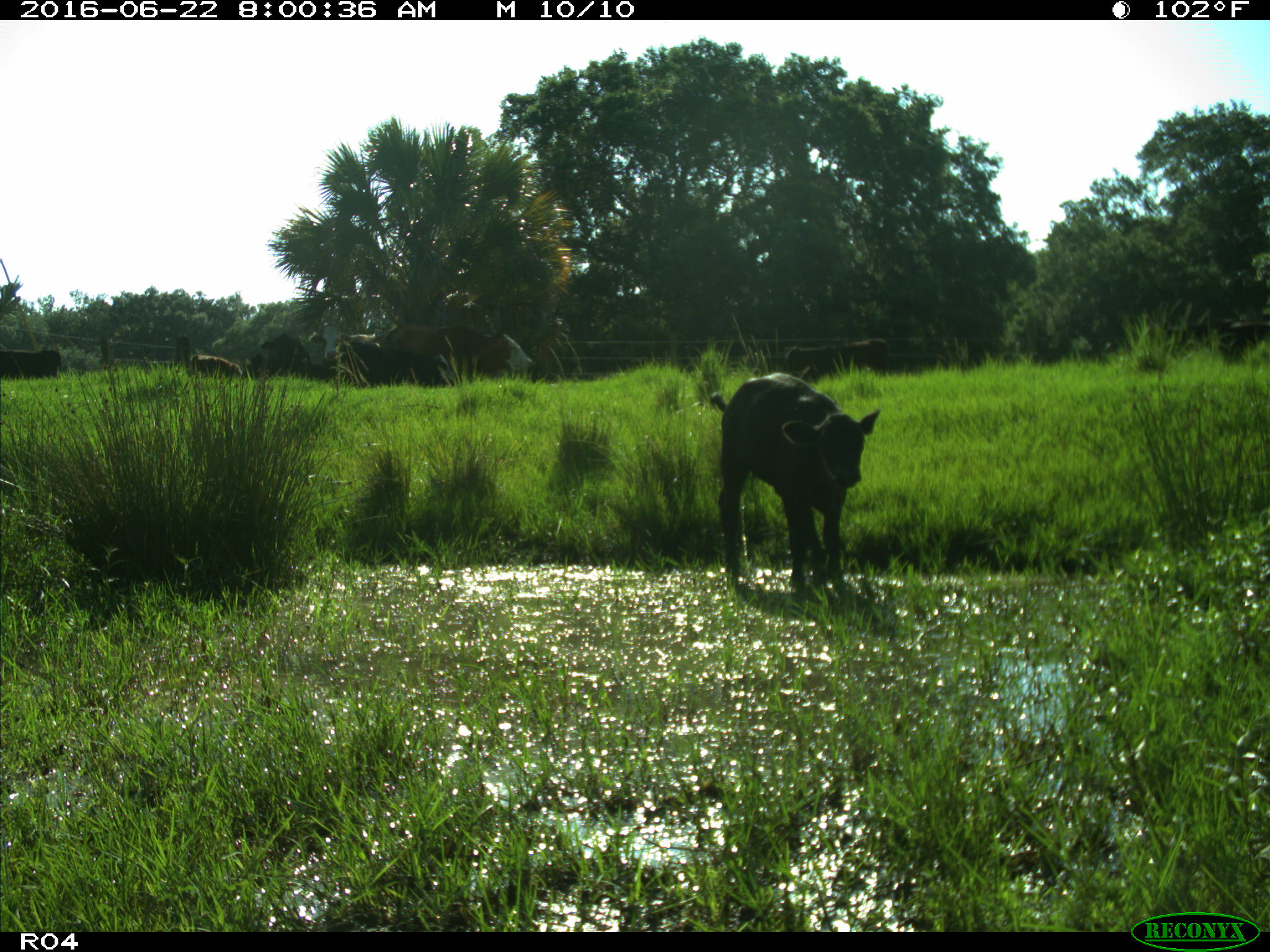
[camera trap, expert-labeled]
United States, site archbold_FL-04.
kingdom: Animalia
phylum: Chordata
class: Mammalia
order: Artiodactyla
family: Bovidae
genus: Bos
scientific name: Bos taurus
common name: domestic cow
Bos taurus (domestic cow).